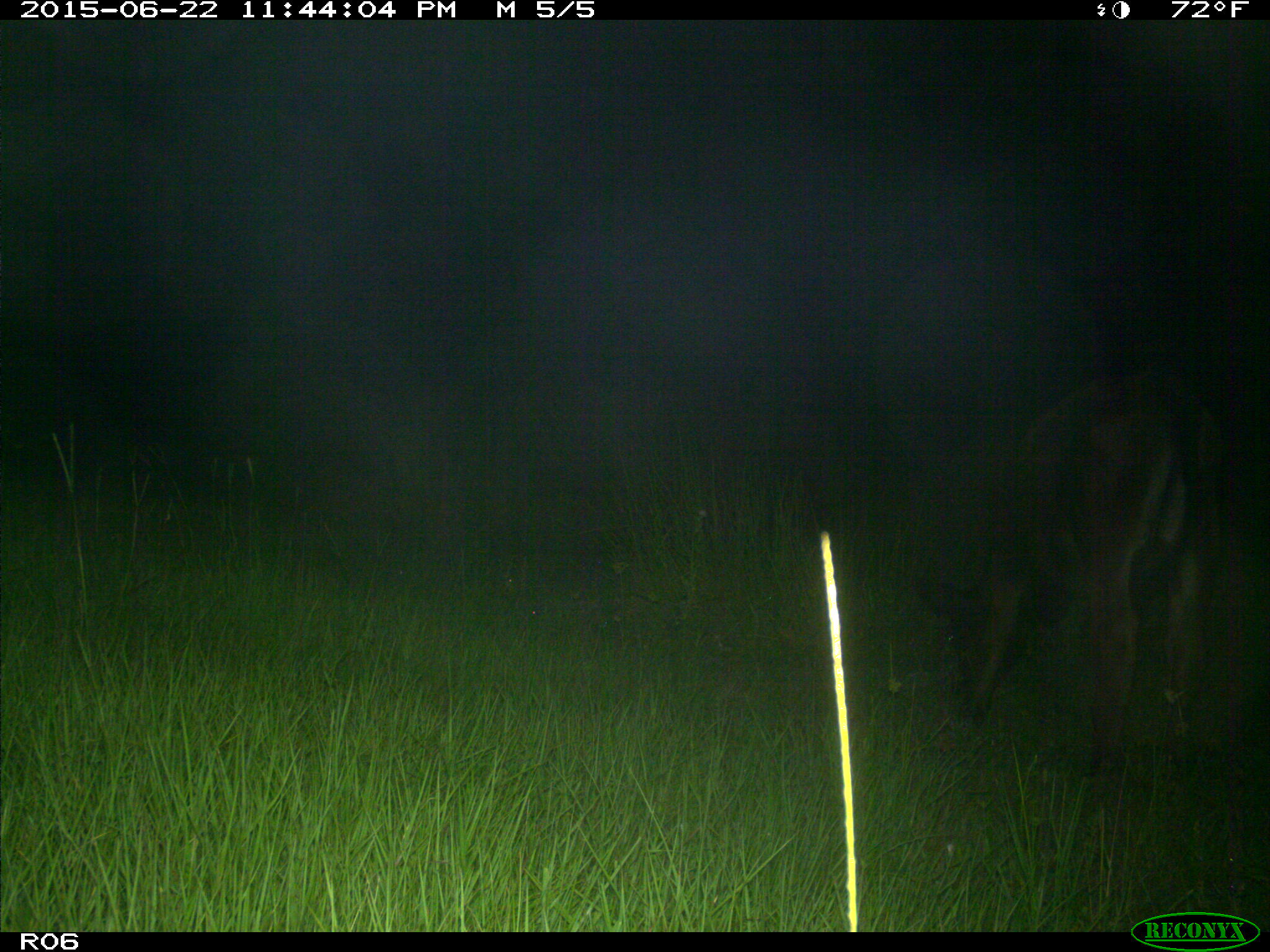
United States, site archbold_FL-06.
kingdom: Animalia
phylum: Chordata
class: Mammalia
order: Artiodactyla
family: Bovidae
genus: Bos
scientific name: Bos taurus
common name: domestic cow